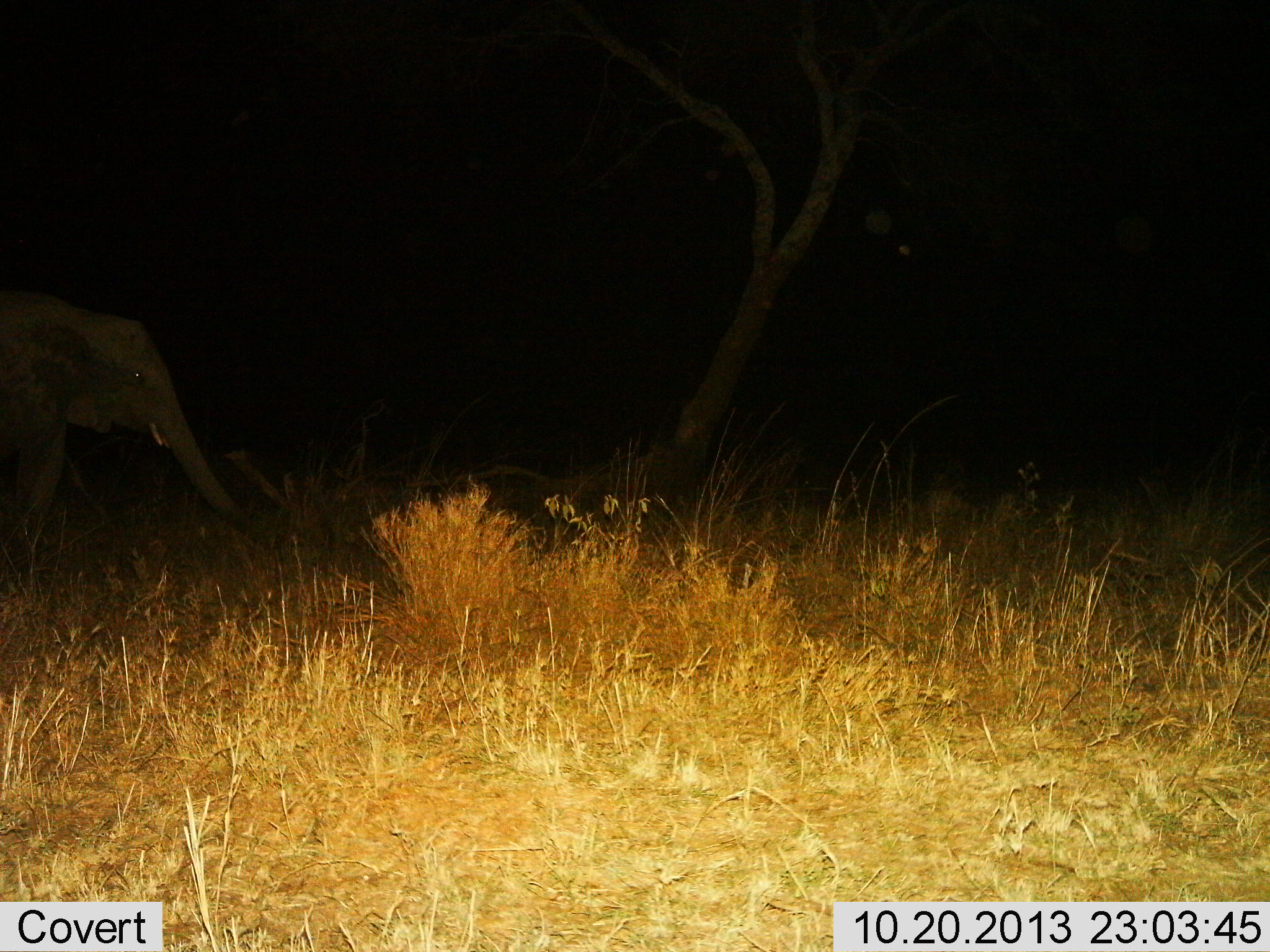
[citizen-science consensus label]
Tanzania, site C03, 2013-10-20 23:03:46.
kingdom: Animalia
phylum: Chordata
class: Mammalia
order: Proboscidea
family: Elephantidae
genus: Loxodonta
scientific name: Loxodonta africana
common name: african bush elephant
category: elephant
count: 1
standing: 70%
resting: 0%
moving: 30%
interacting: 0%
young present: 10%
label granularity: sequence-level